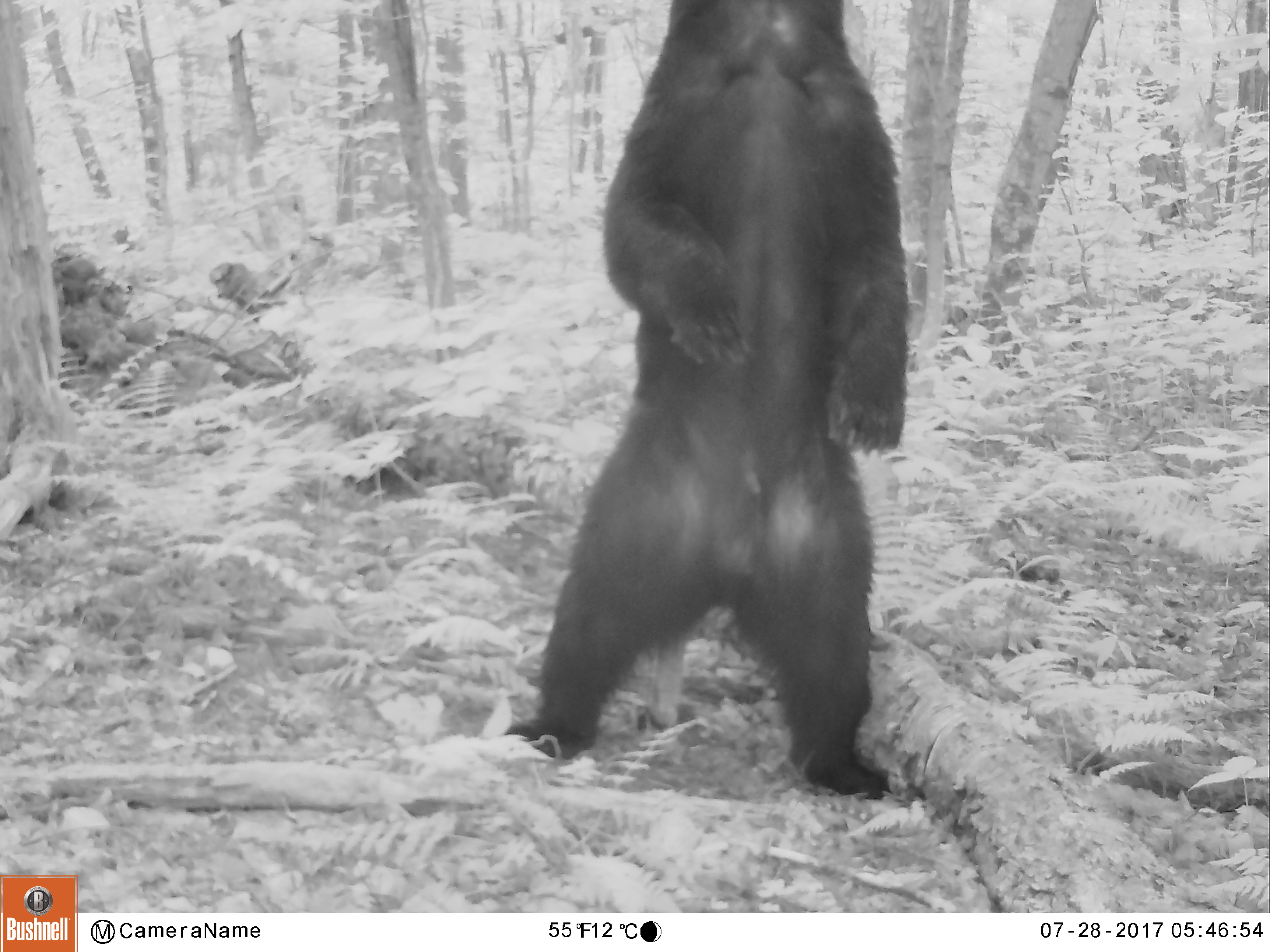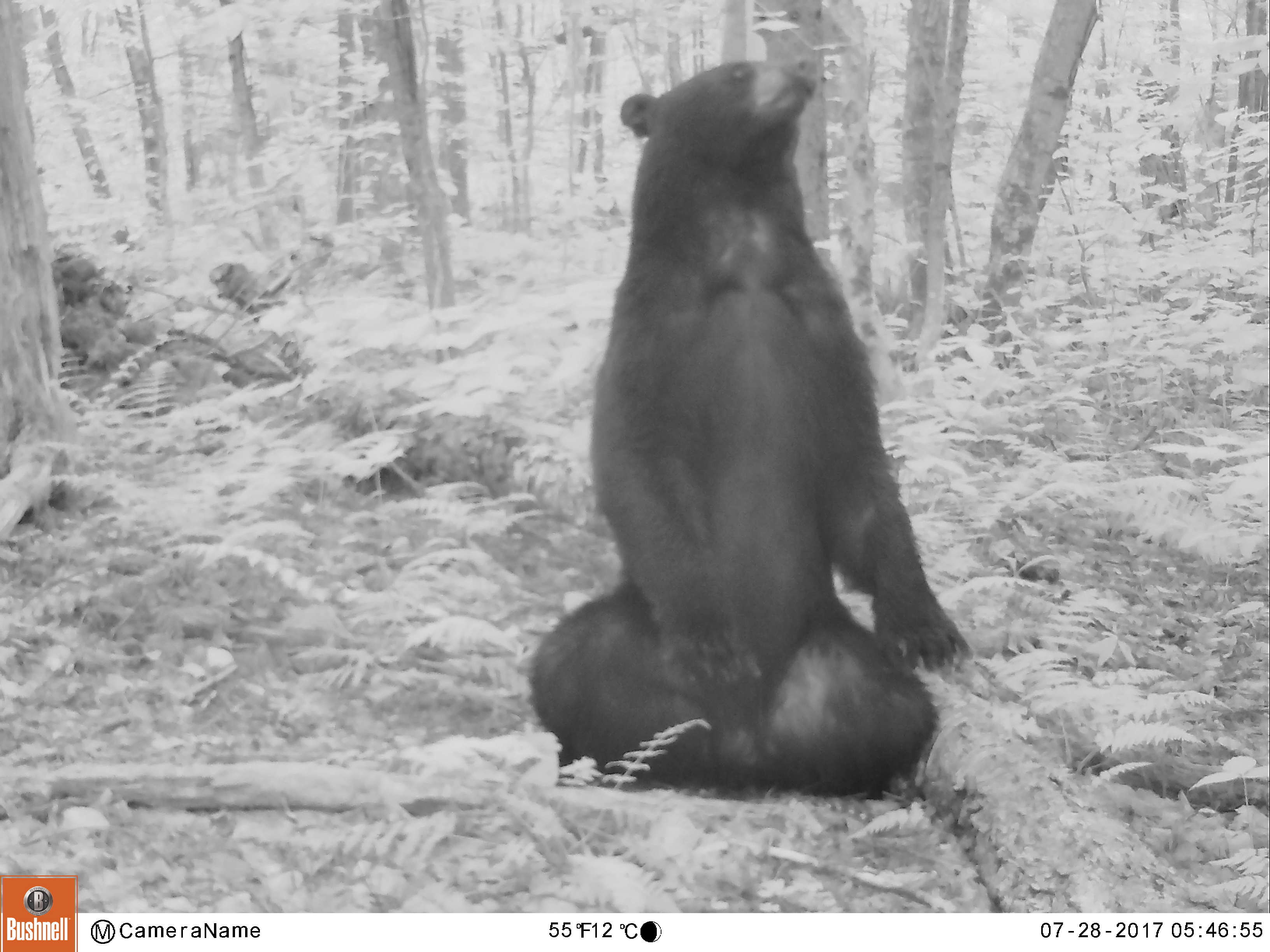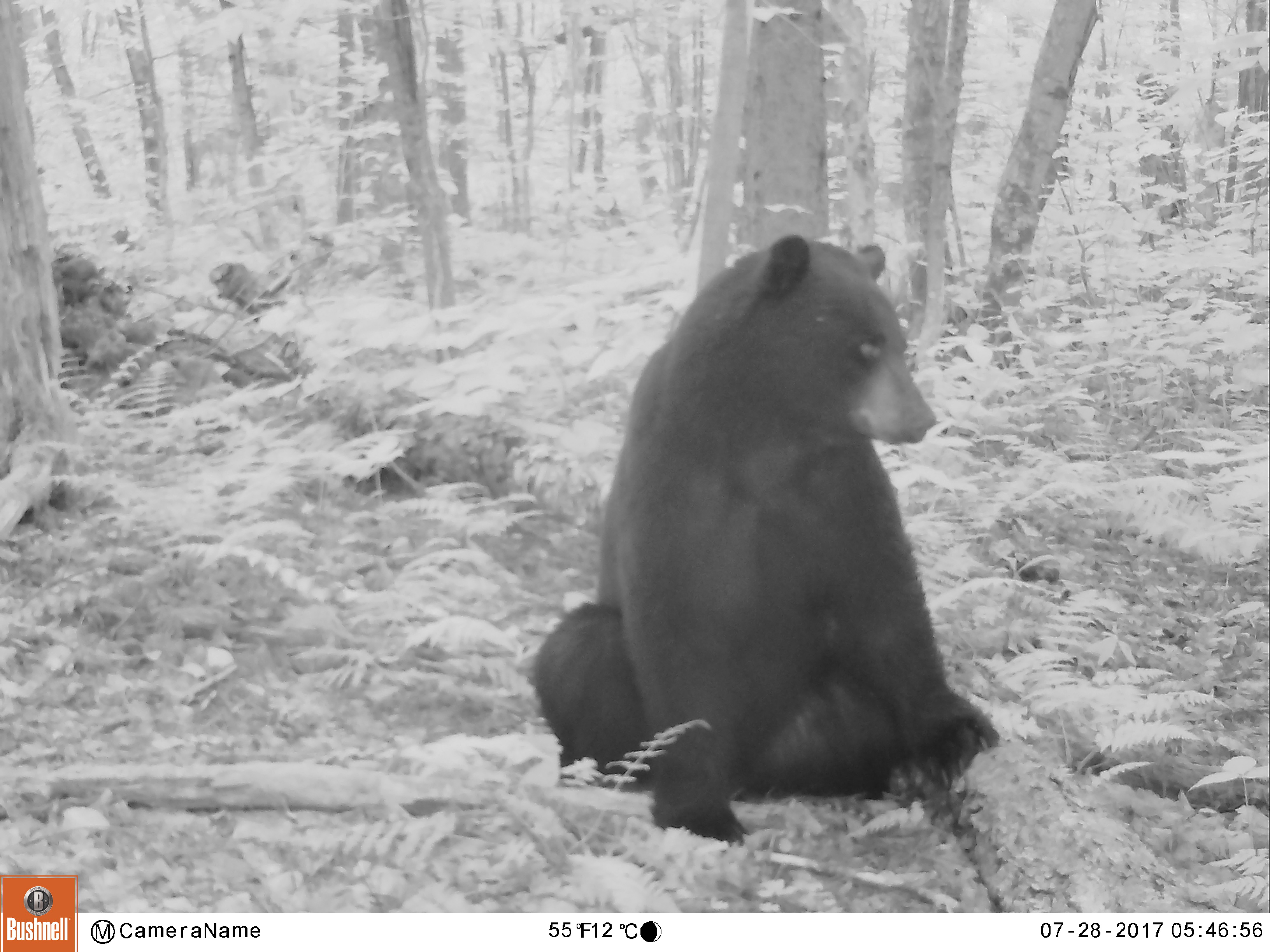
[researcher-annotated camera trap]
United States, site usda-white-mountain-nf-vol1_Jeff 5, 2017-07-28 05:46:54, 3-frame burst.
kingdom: Animalia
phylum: Chordata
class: Mammalia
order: Carnivora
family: Ursidae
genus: Ursus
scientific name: Ursus americanus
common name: black bear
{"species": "black bear (Ursus americanus)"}